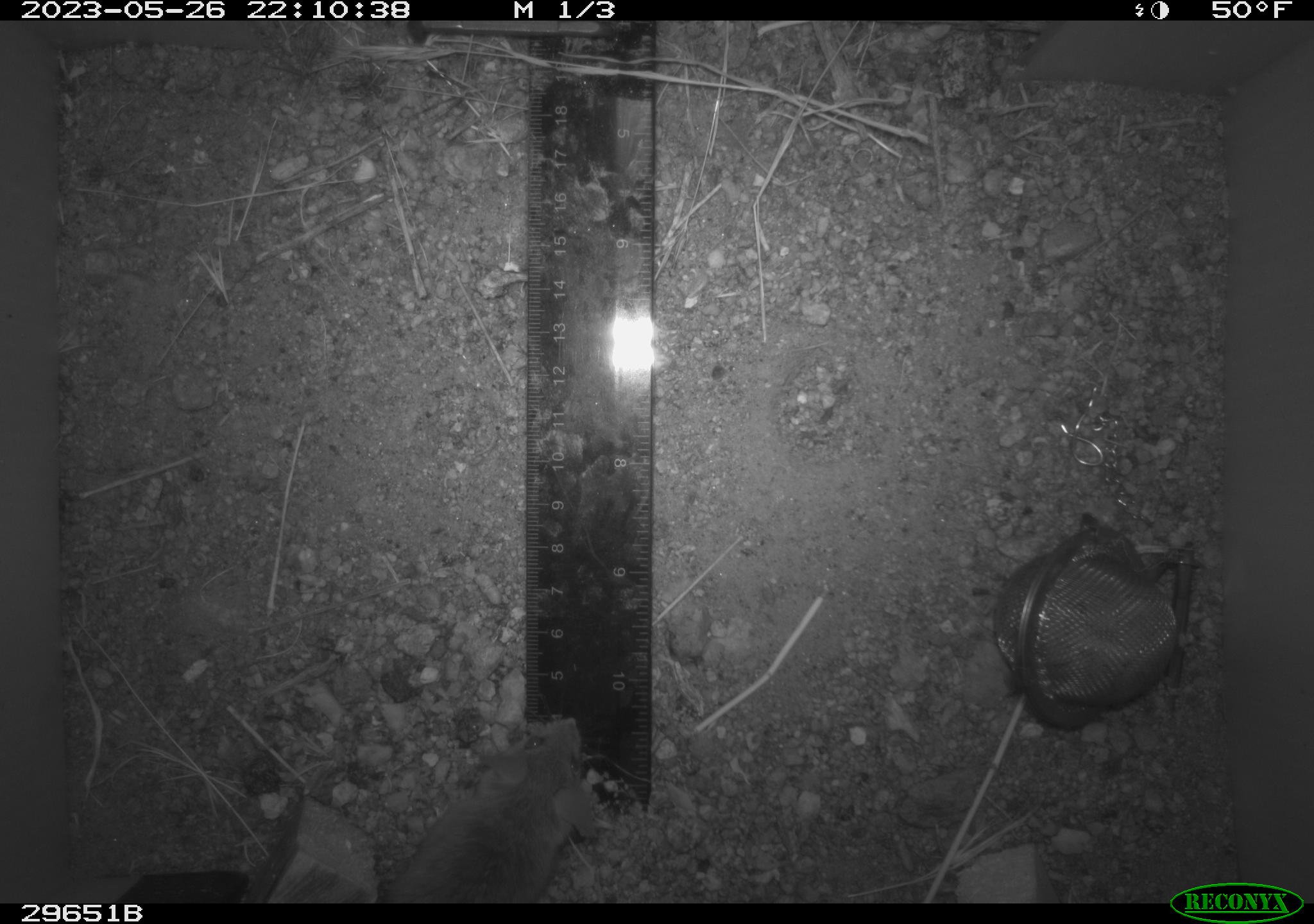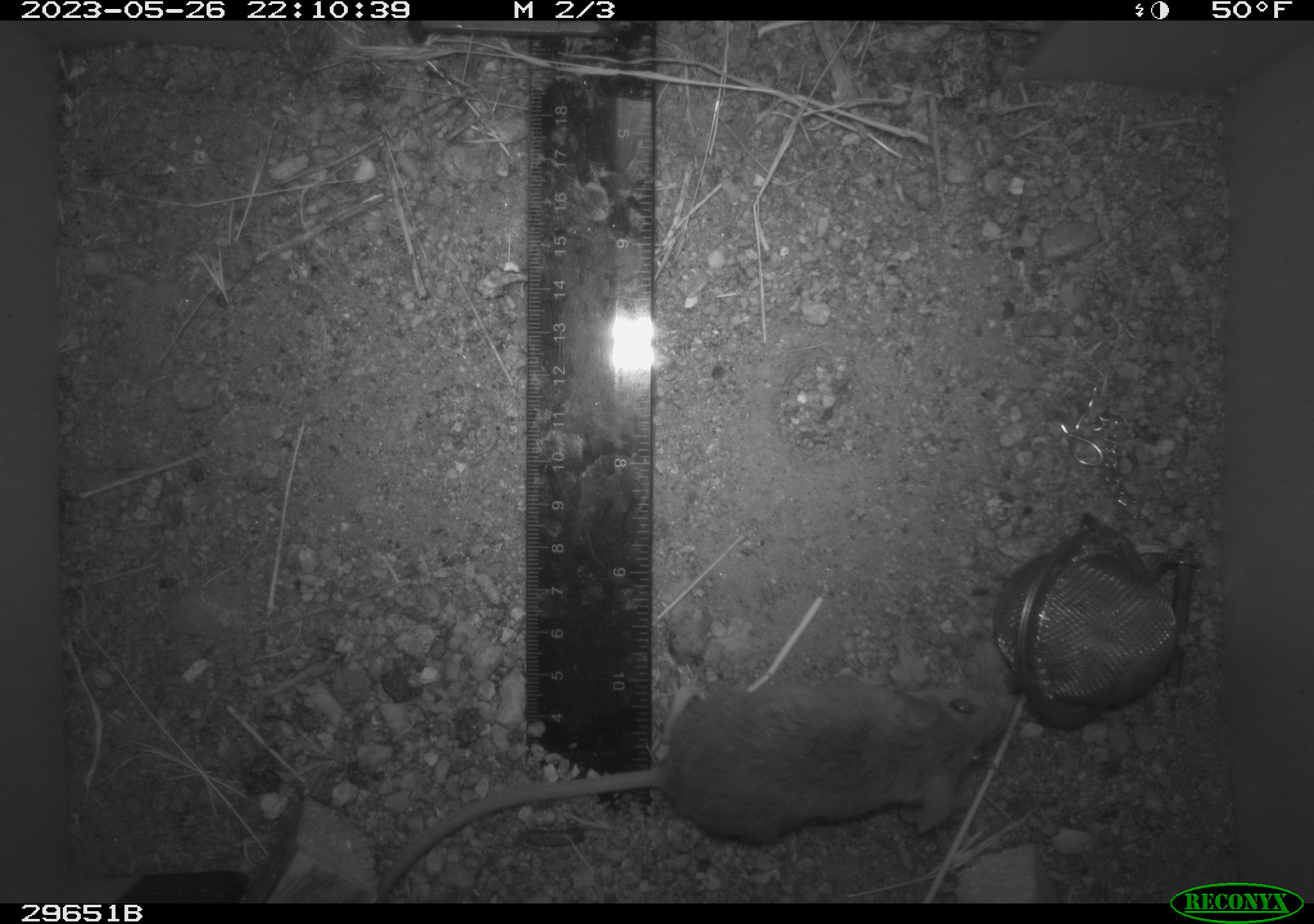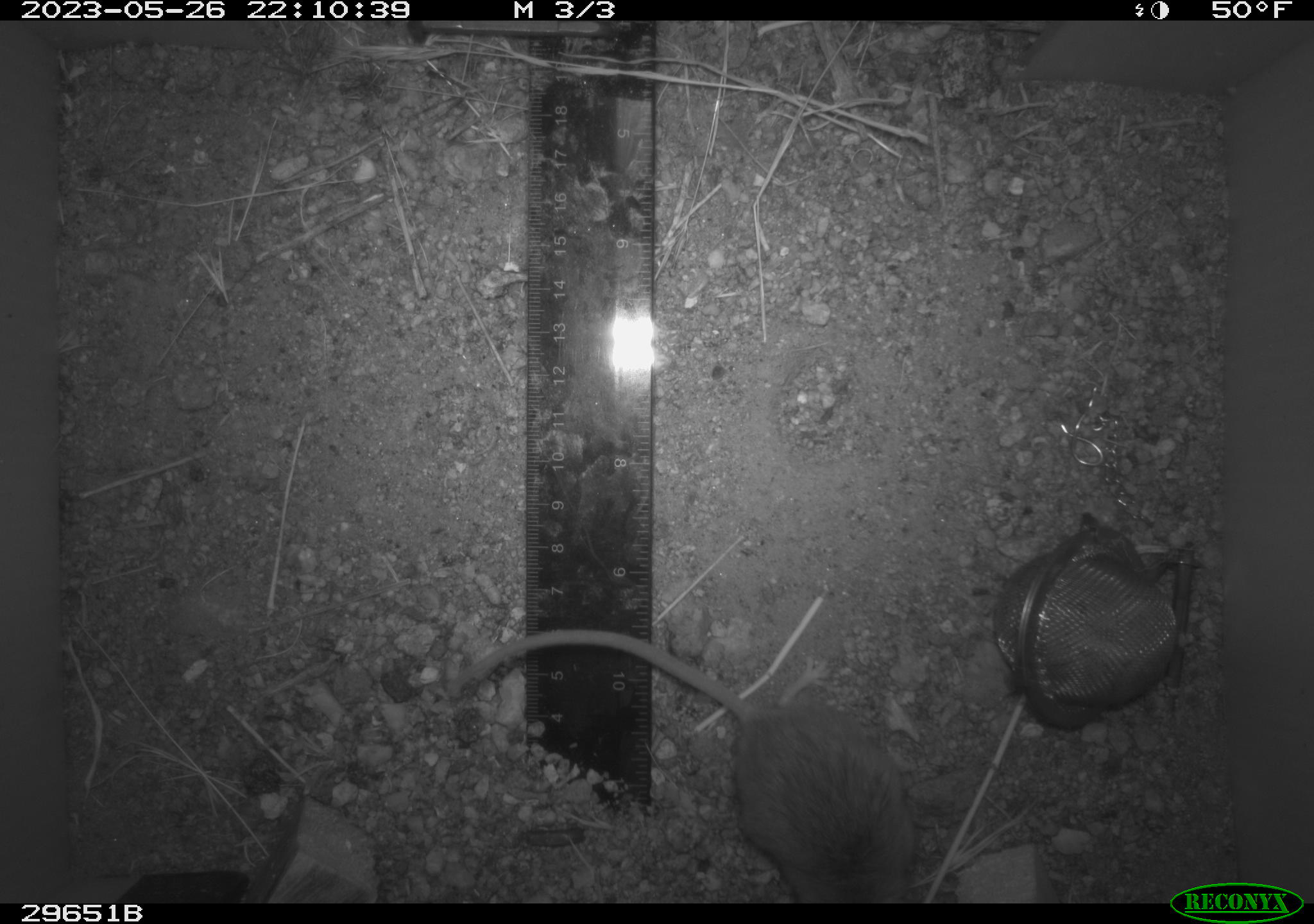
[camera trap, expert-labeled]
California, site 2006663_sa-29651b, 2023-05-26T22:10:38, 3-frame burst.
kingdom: Animalia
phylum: Chordata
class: Mammalia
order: Rodentia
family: Cricetidae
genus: Peromyscus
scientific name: Peromyscus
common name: deer mice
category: peromyscus species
Peromyscus species (deer mice) (Peromyscus).